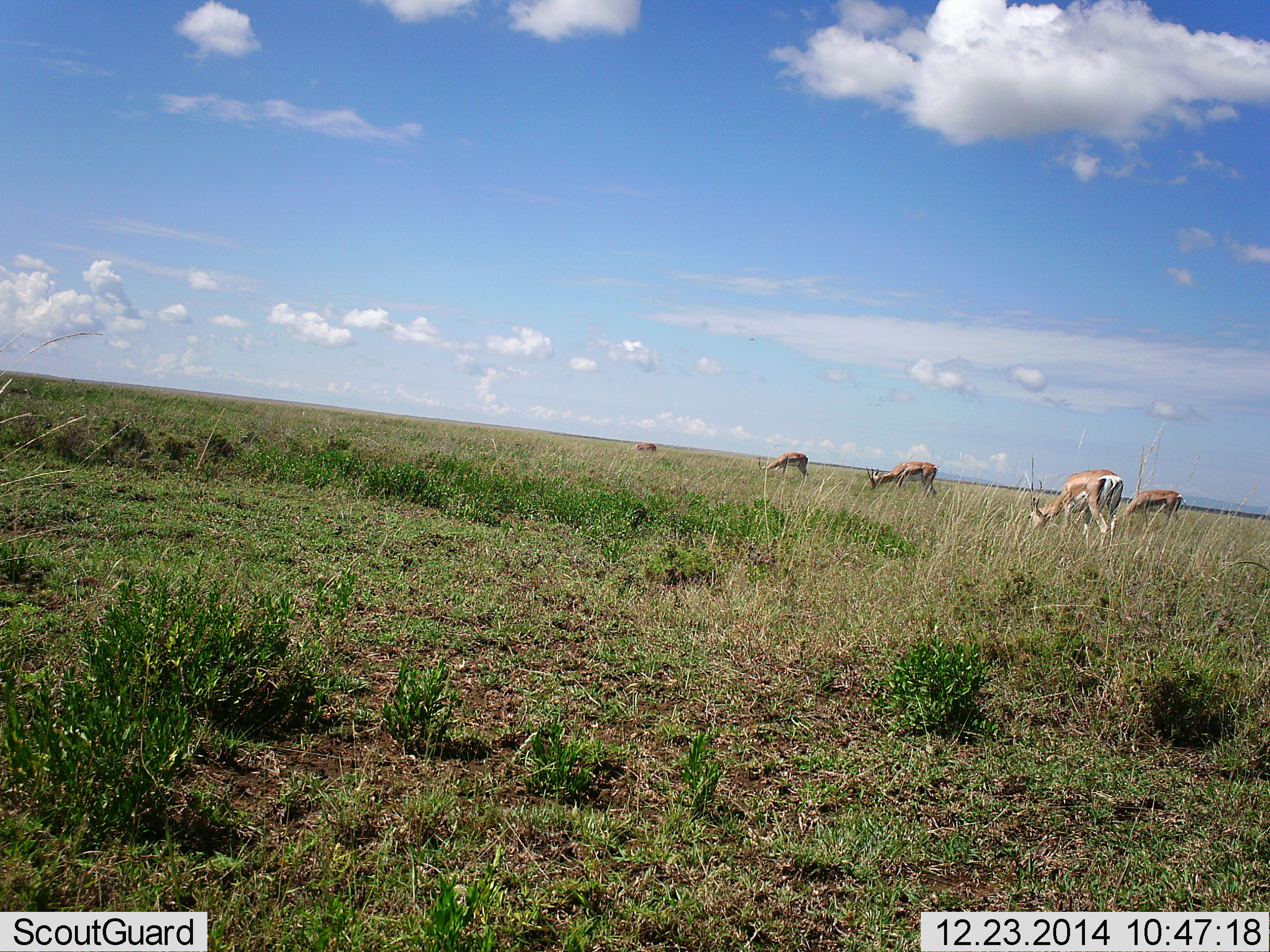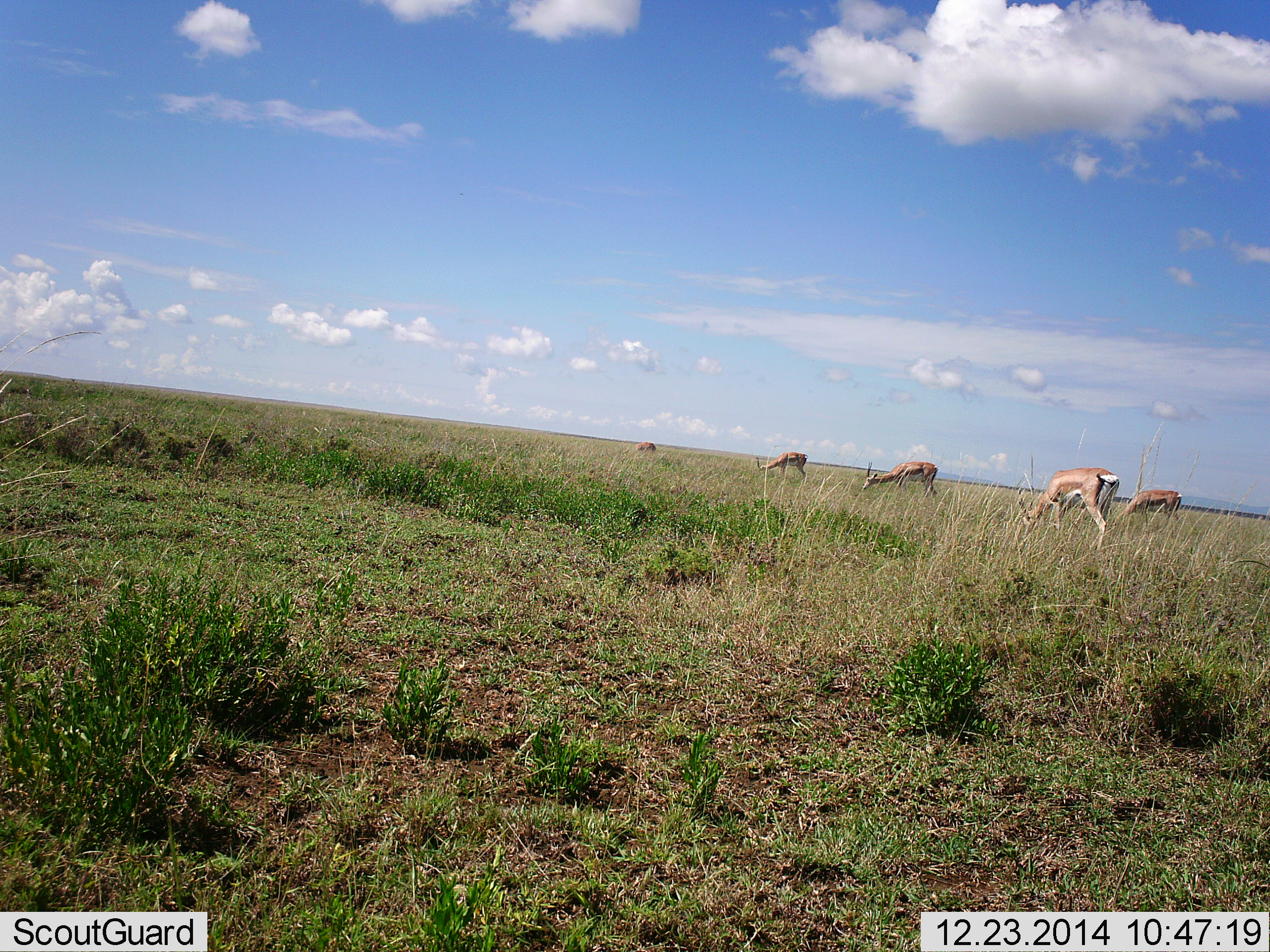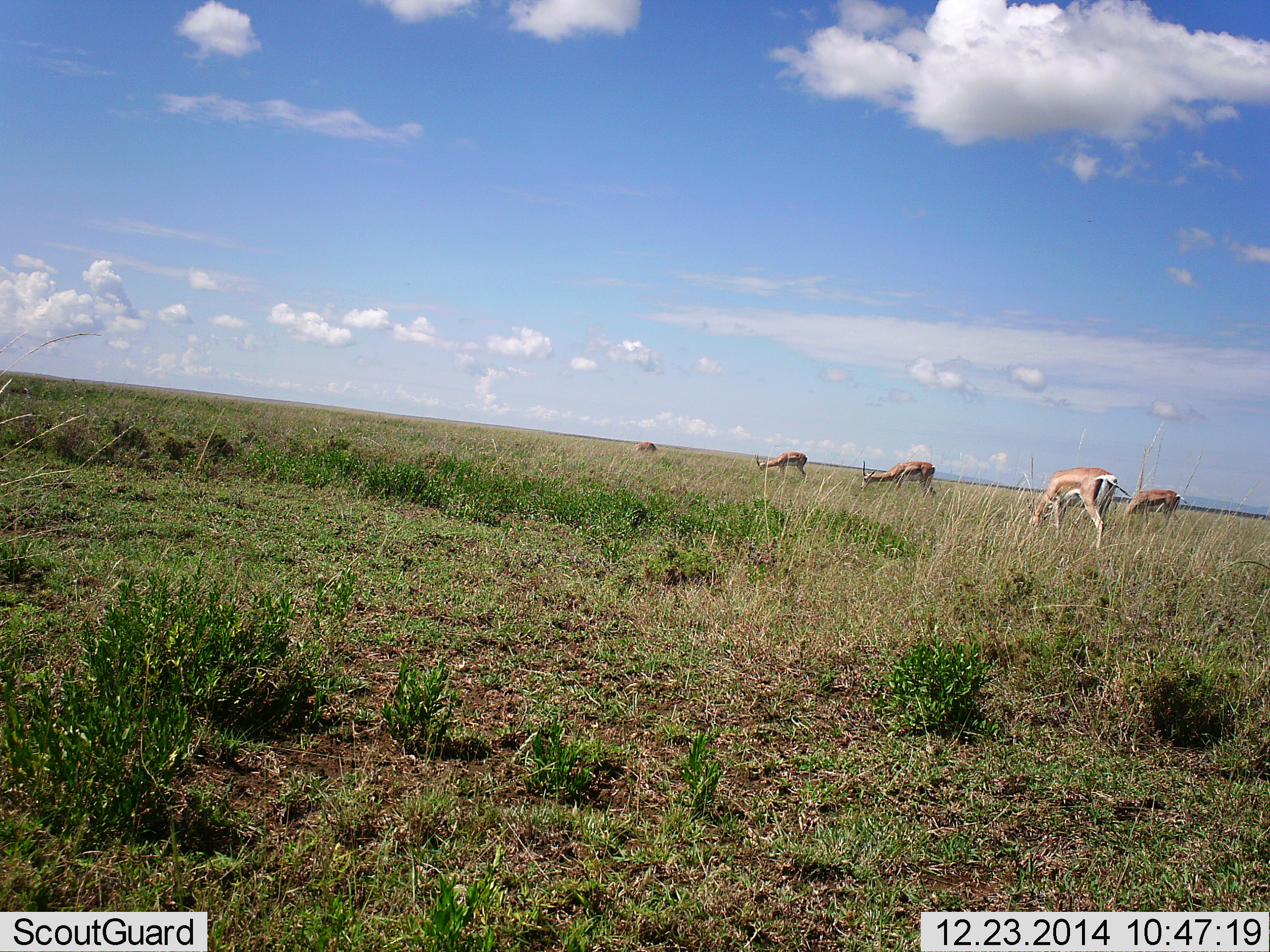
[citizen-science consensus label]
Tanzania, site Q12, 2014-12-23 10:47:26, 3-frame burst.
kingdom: Animalia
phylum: Chordata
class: Mammalia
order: Artiodactyla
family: Bovidae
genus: Eudorcas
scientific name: Eudorcas thomsonii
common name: thomson's gazelle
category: gazellethomsons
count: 5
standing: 31%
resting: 0%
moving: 0%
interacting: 0%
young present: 0%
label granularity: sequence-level